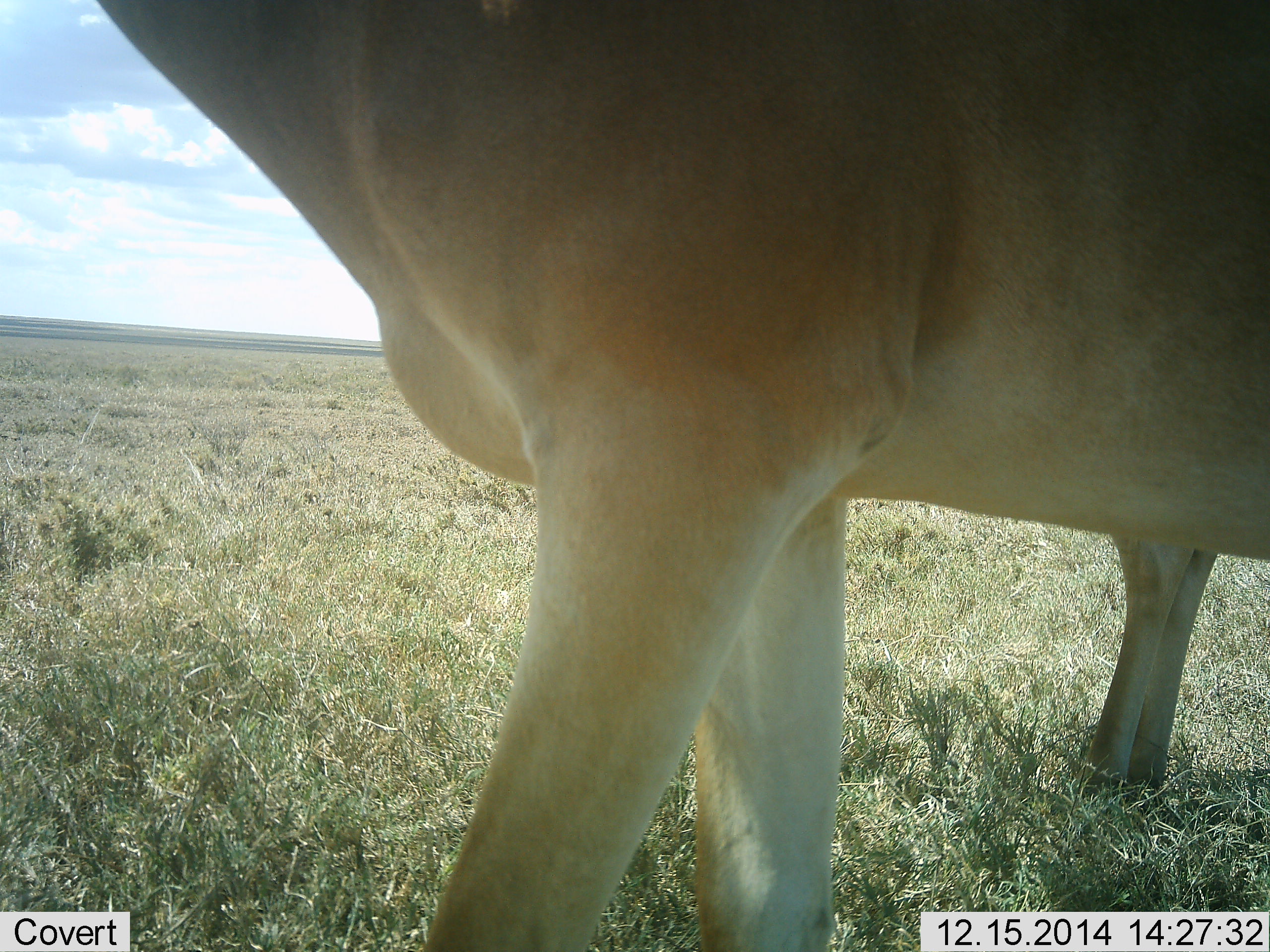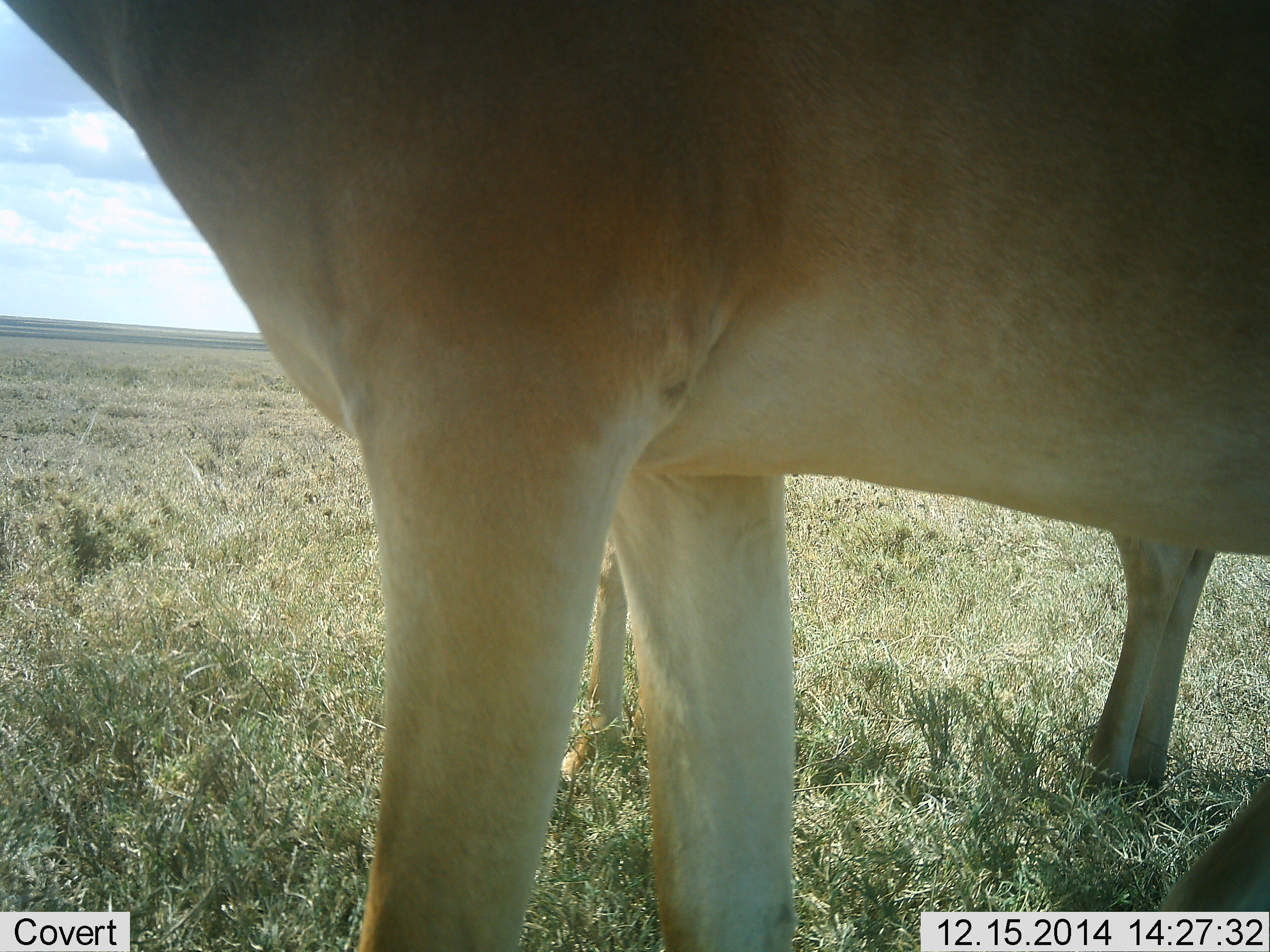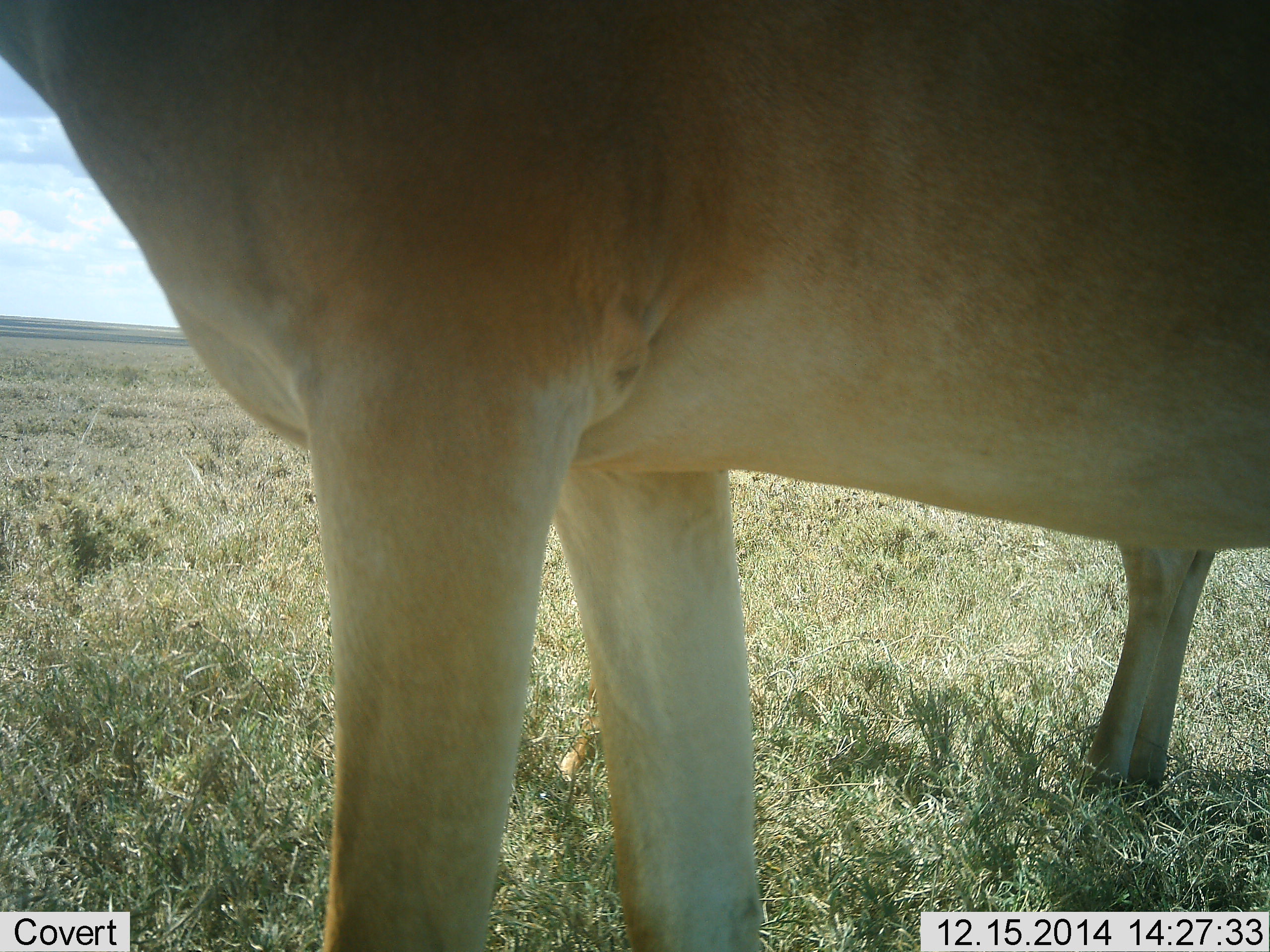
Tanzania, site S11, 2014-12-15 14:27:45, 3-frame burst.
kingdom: Animalia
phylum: Chordata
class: Mammalia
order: Artiodactyla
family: Bovidae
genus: Alcelaphus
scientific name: Alcelaphus buselaphus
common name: hartebeest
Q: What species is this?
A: Hartebeest (Alcelaphus buselaphus).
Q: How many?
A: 2.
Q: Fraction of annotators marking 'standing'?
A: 90%.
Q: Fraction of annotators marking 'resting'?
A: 0%.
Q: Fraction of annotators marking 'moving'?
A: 30%.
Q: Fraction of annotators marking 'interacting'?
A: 0%.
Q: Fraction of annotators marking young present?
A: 0%.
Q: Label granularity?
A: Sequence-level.